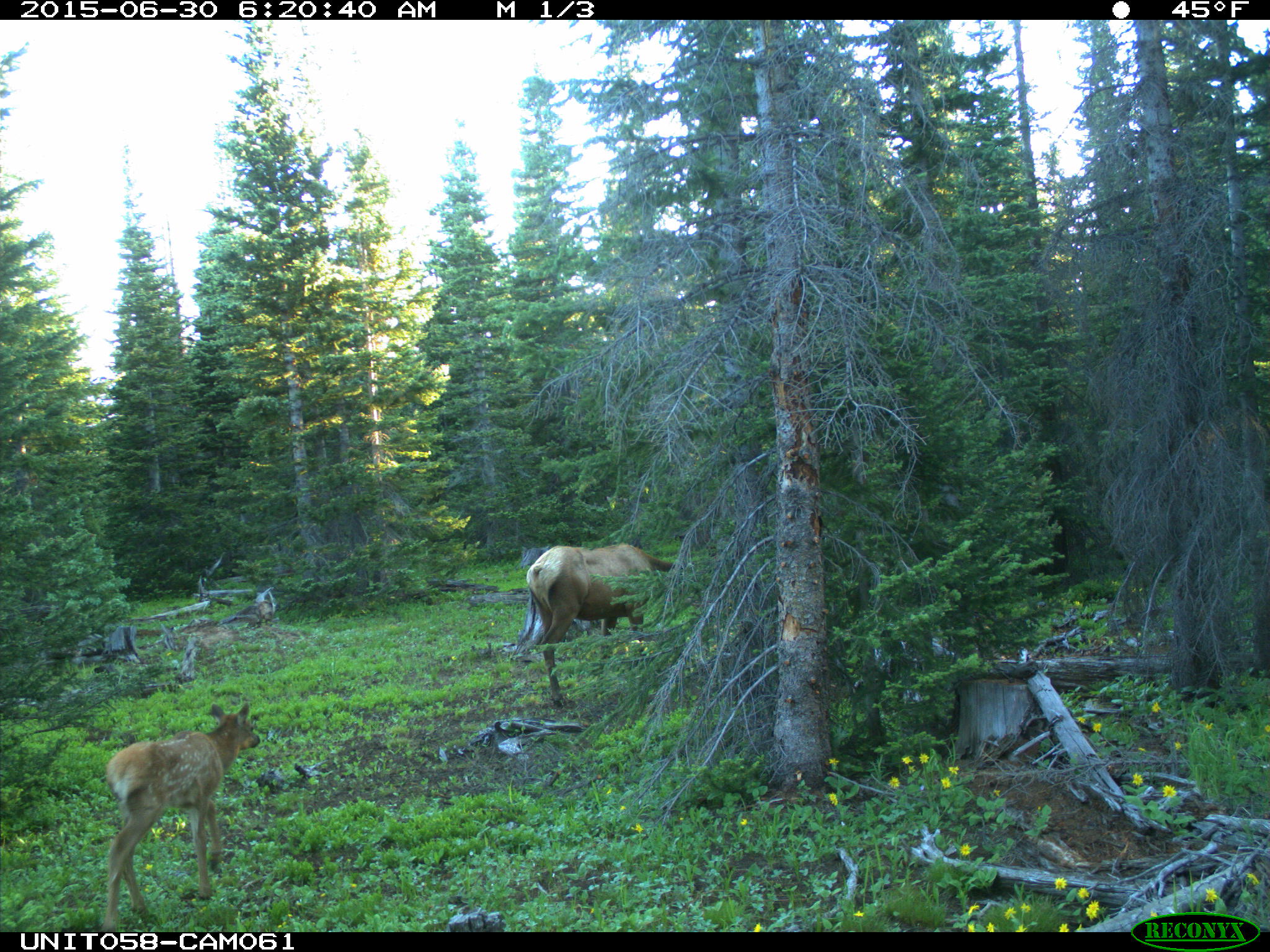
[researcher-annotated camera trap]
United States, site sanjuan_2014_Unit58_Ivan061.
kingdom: Animalia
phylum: Chordata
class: Mammalia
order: Artiodactyla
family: Cervidae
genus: Cervus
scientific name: Cervus elaphus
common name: red deer